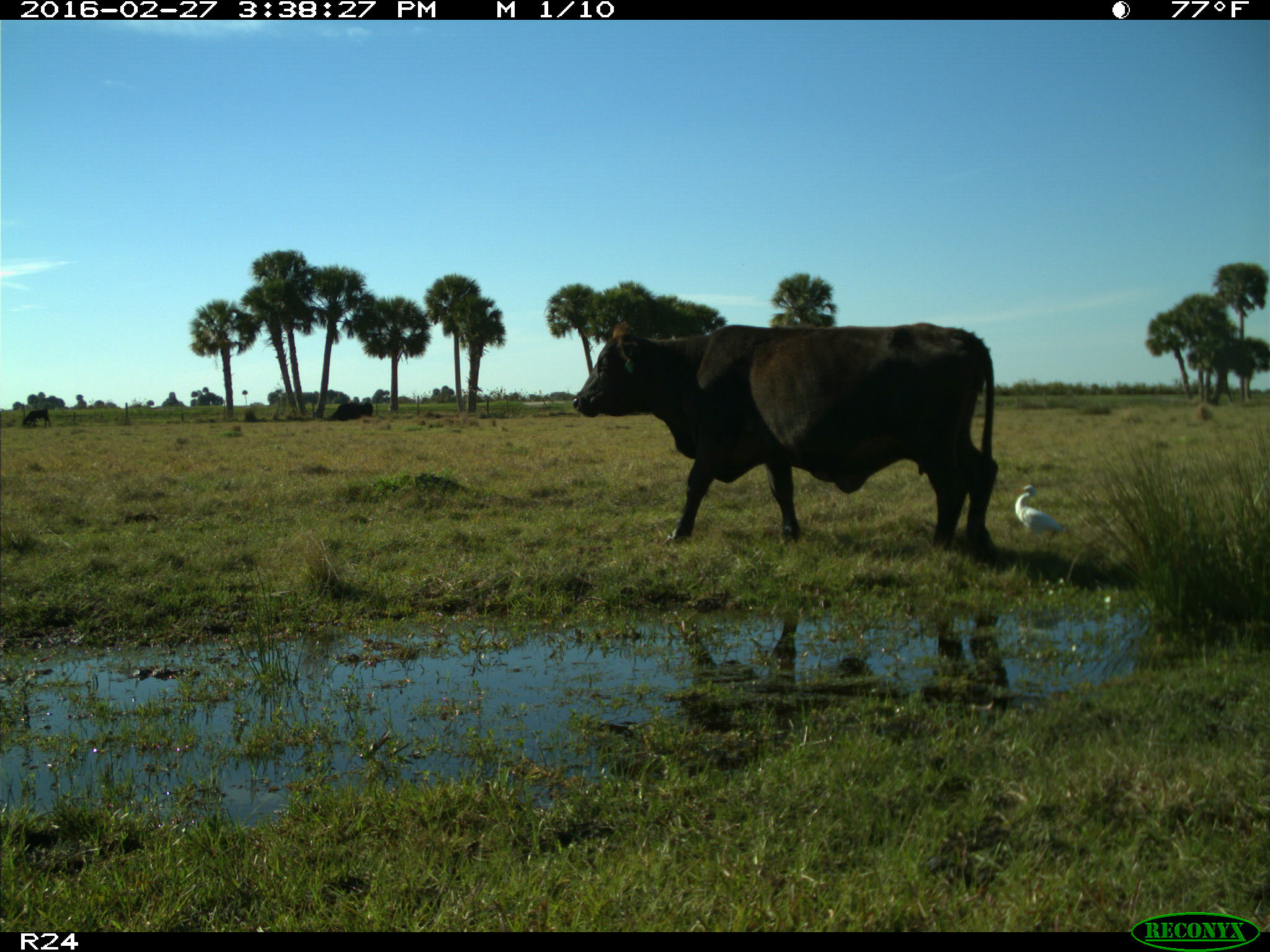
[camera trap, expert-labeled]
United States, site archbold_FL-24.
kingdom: Animalia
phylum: Chordata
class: Mammalia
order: Artiodactyla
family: Bovidae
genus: Bos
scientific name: Bos taurus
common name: domestic cow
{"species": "Bos taurus (domestic cow)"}